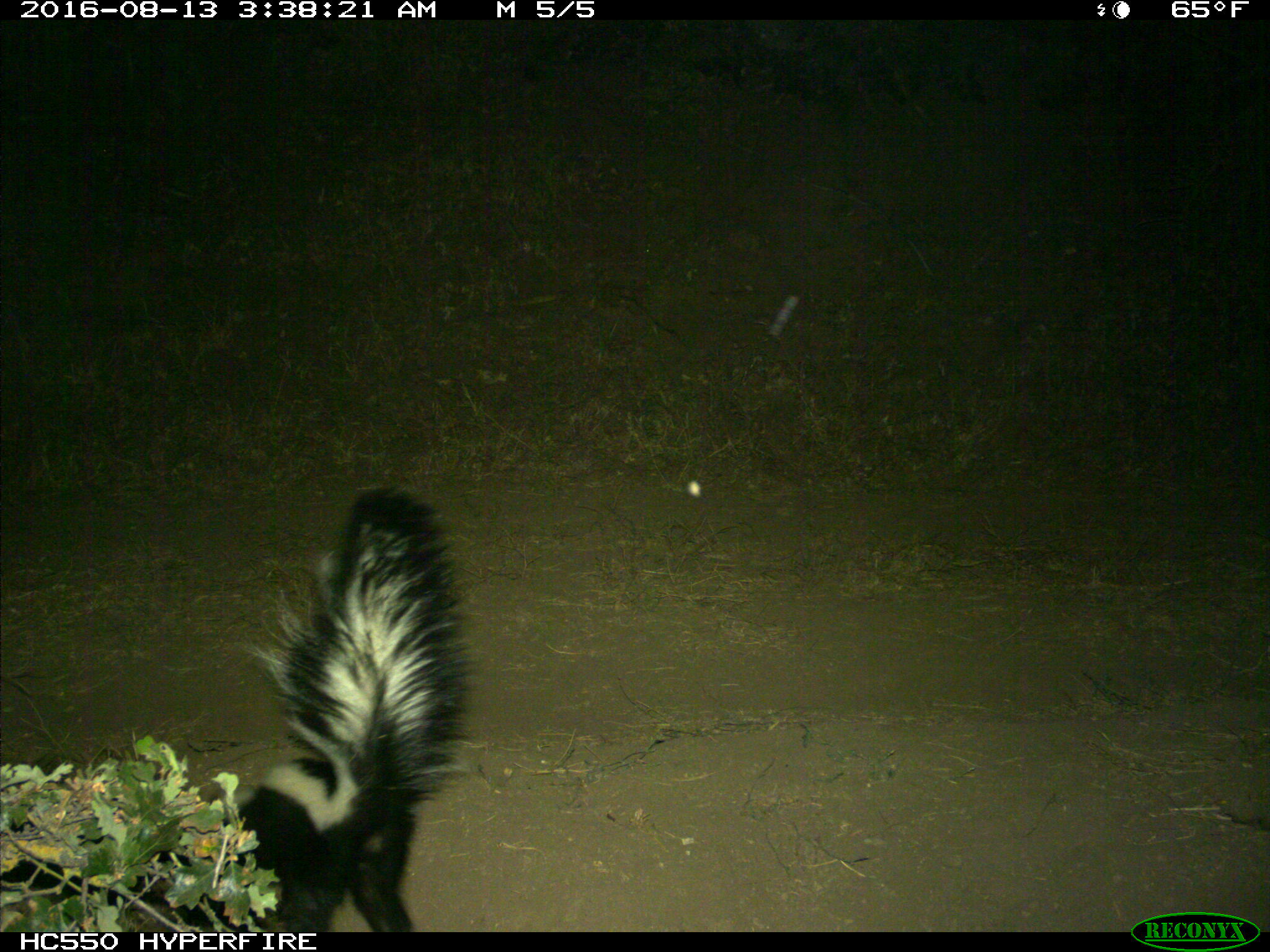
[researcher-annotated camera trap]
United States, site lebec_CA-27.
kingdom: Animalia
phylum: Chordata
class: Mammalia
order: Carnivora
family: Mephitidae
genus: Mephitis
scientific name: Mephitis mephitis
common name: striped skunk